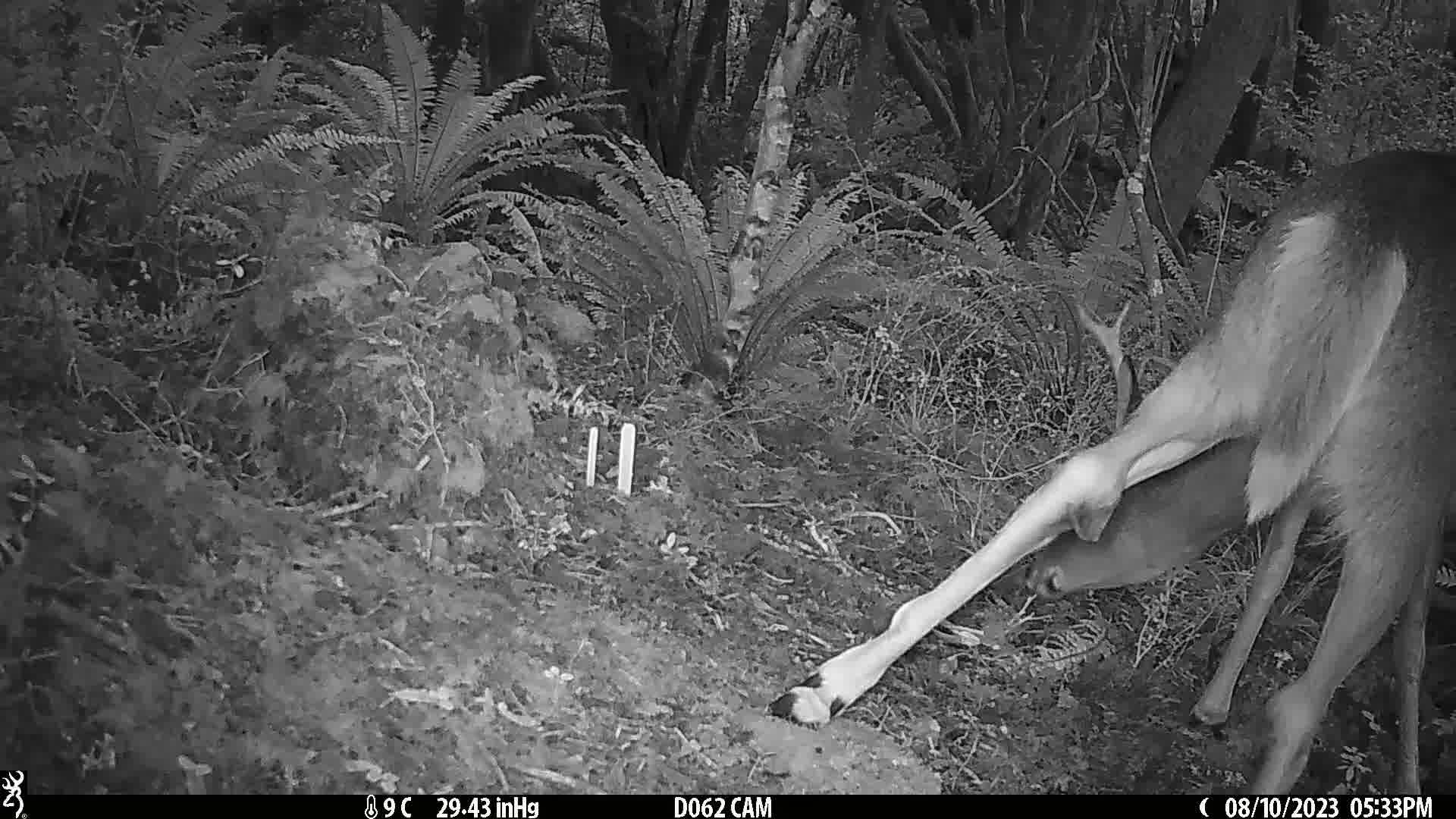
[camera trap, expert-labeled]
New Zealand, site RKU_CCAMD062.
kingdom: Animalia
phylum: Chordata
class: Mammalia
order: Artiodactyla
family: Cervidae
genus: Odocoileus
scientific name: Odocoileus virginianus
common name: white-tailed deer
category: white tailed deer